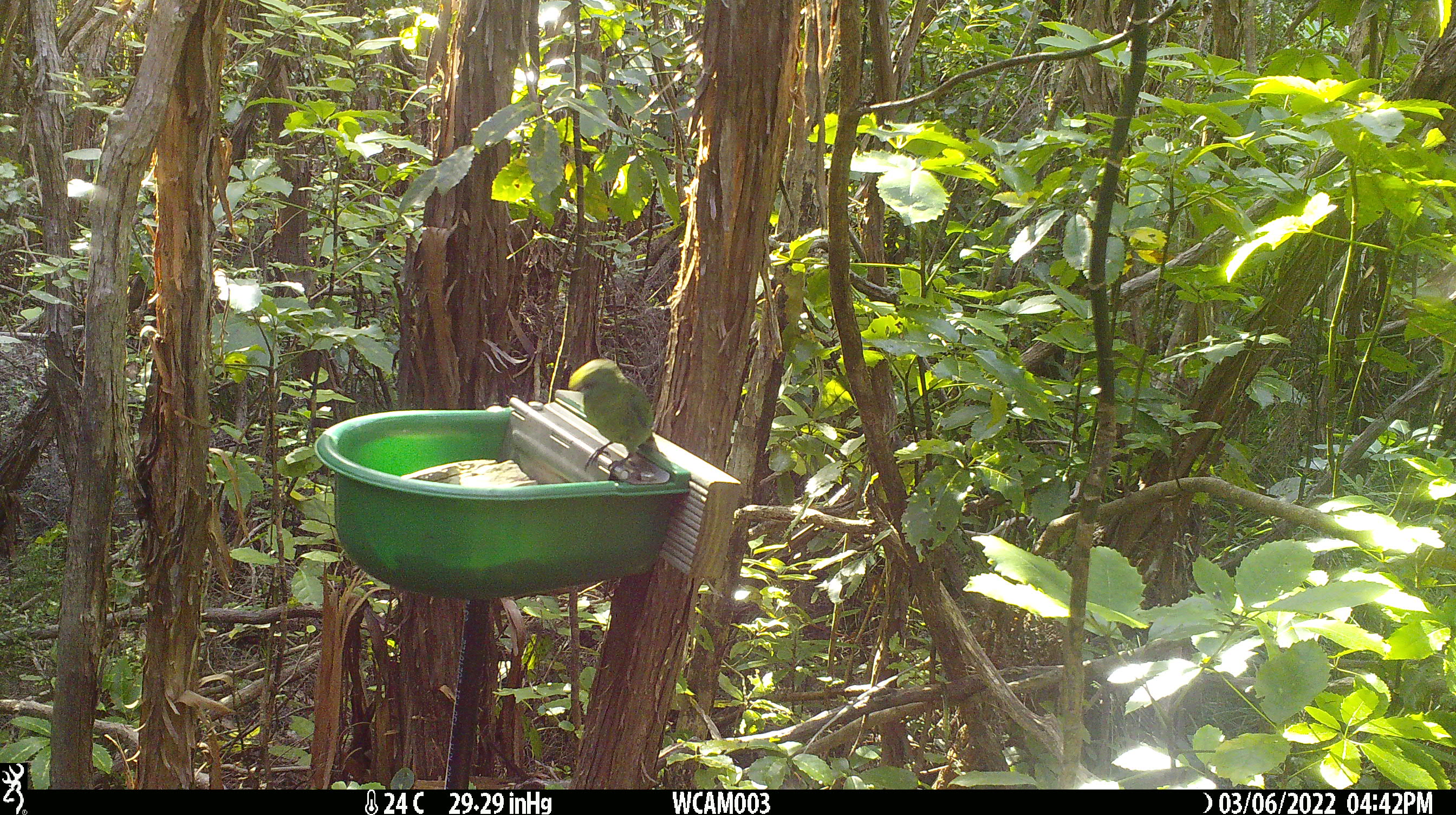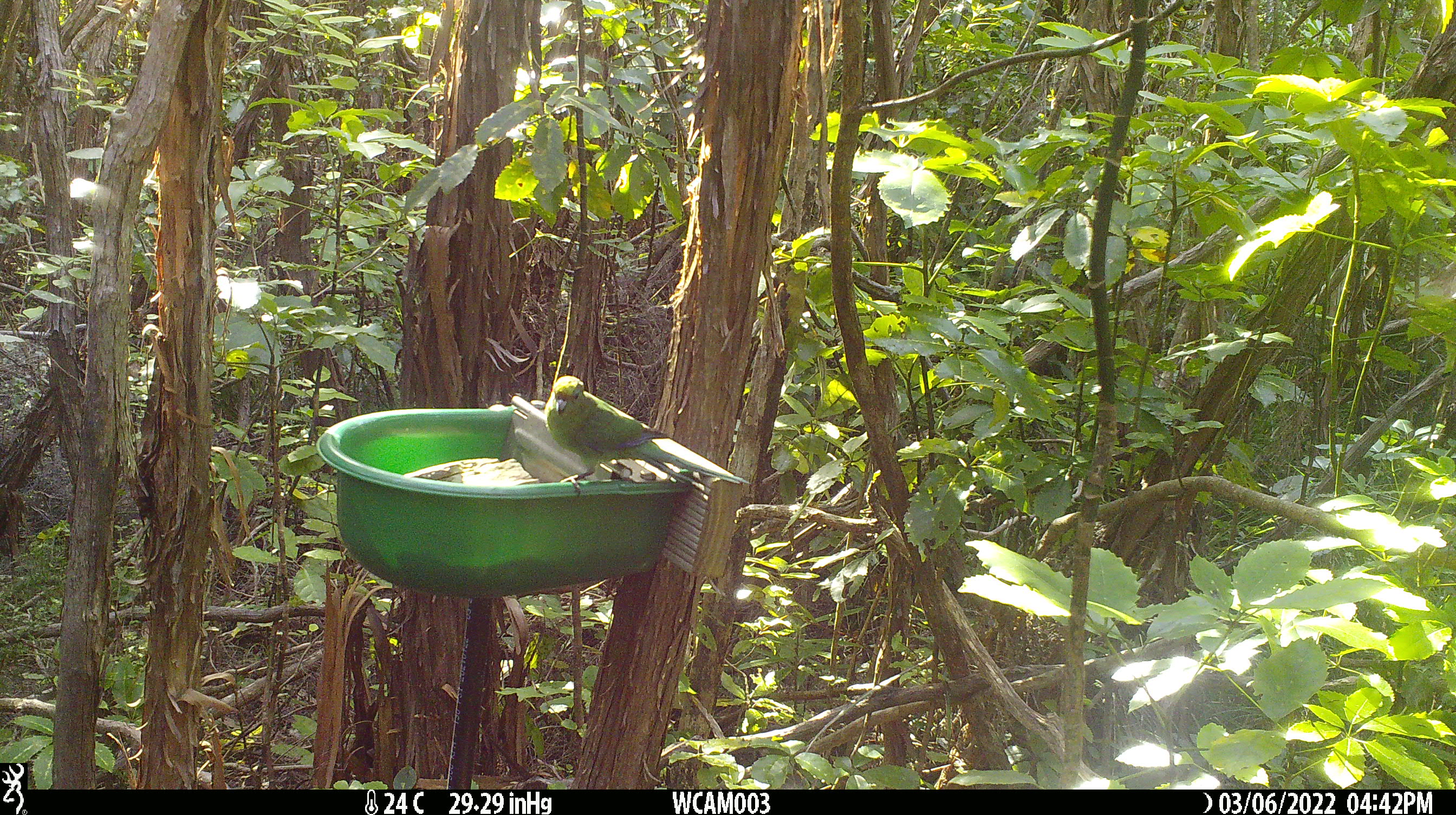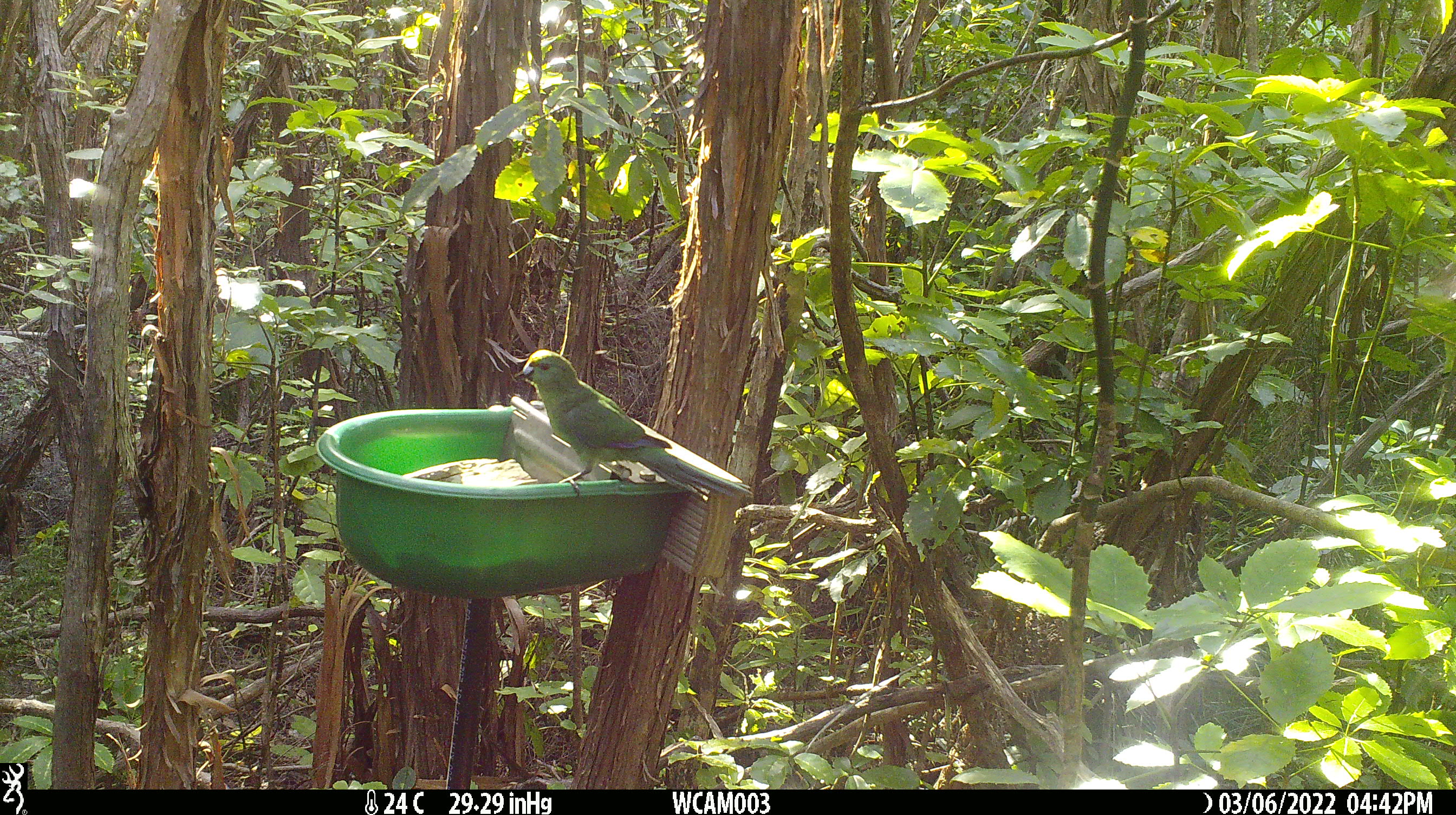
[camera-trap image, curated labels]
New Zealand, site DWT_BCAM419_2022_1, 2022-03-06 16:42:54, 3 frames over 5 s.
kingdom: Animalia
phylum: Chordata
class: Aves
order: Psittaciformes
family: Psittaculidae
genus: Cyanoramphus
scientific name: Cyanoramphus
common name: parakeet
Parakeet (Cyanoramphus).